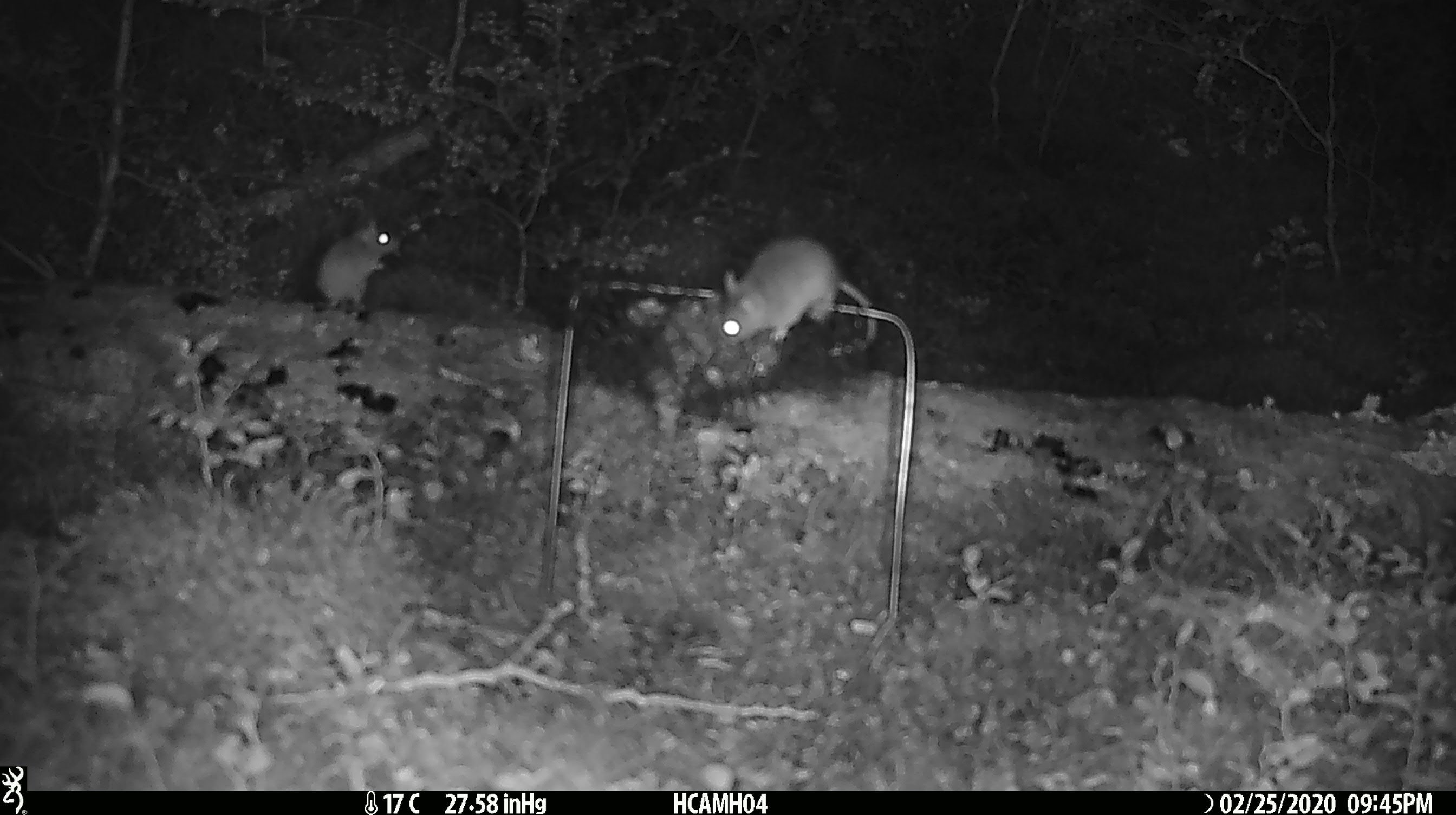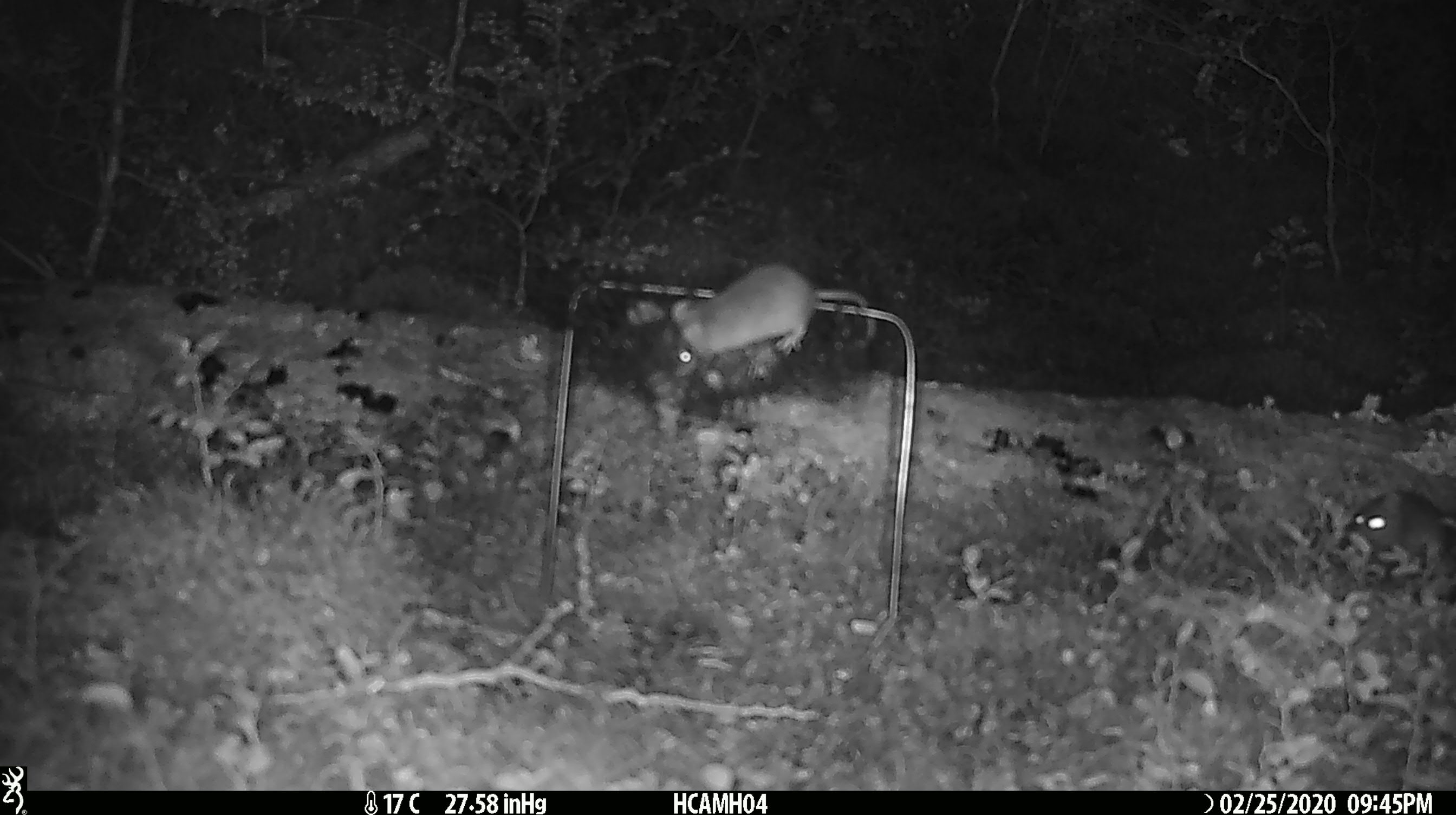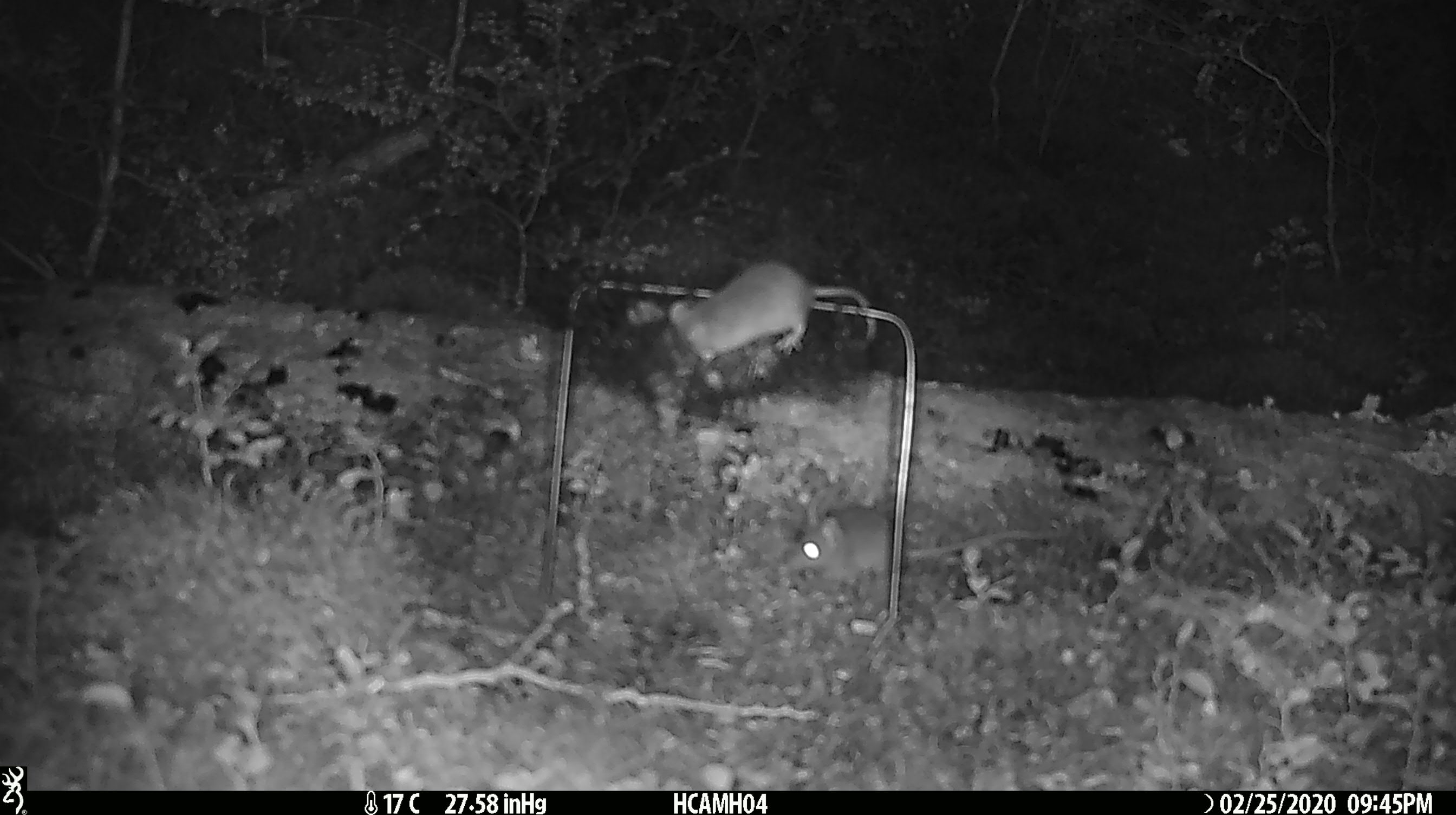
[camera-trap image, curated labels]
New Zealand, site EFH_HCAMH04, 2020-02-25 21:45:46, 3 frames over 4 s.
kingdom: Animalia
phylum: Chordata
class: Mammalia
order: Rodentia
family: Muridae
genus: Mus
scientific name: Mus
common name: mouse